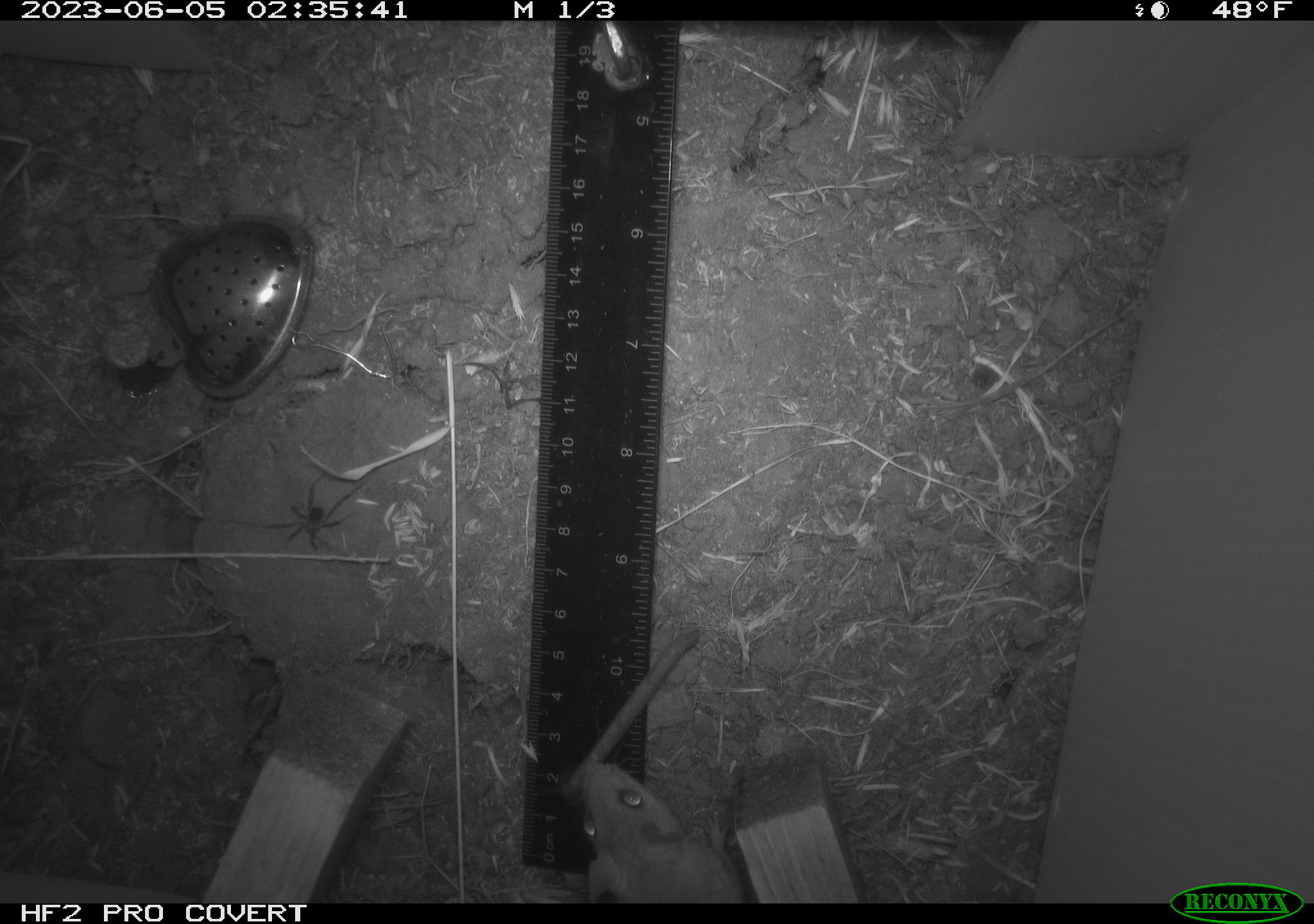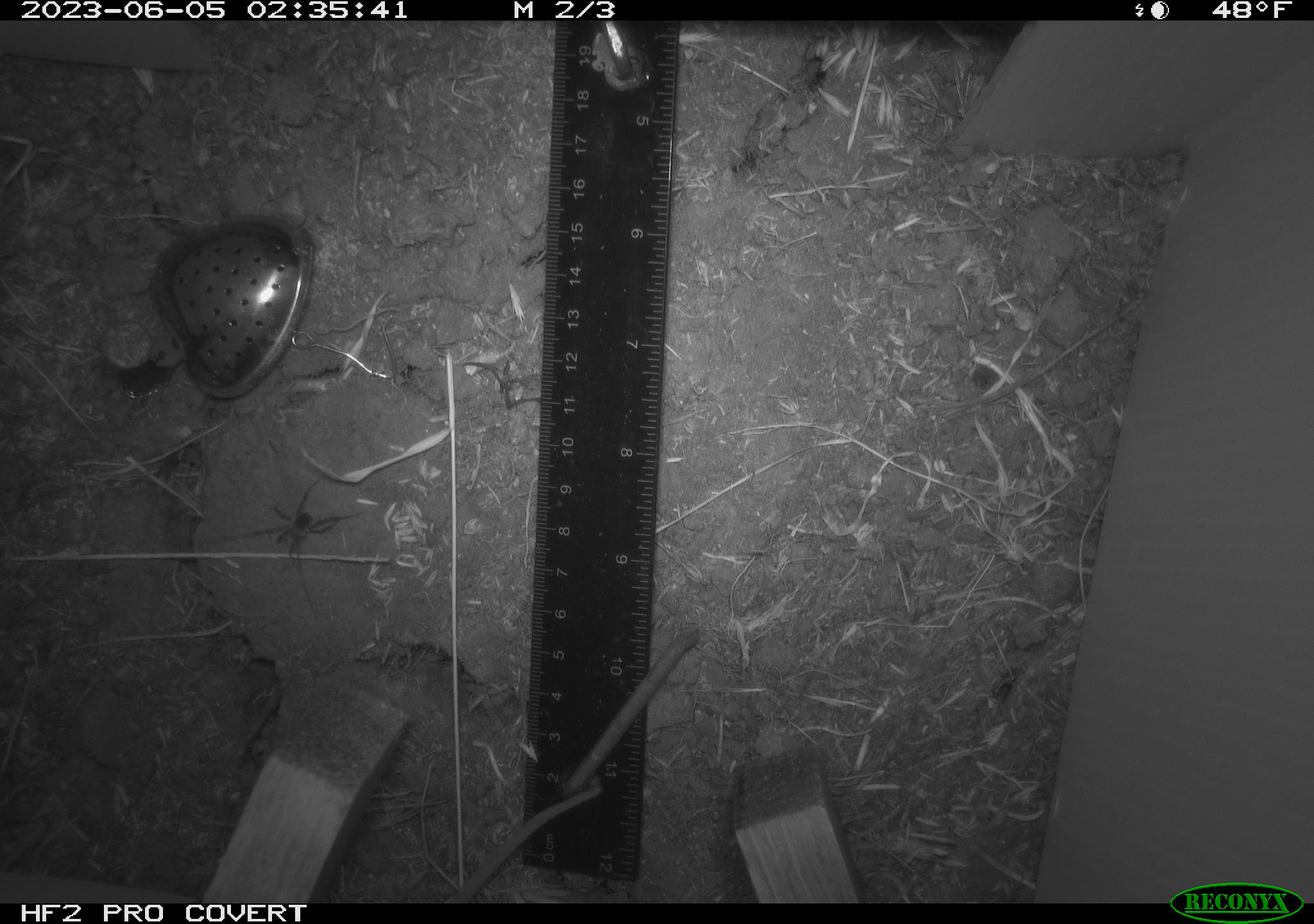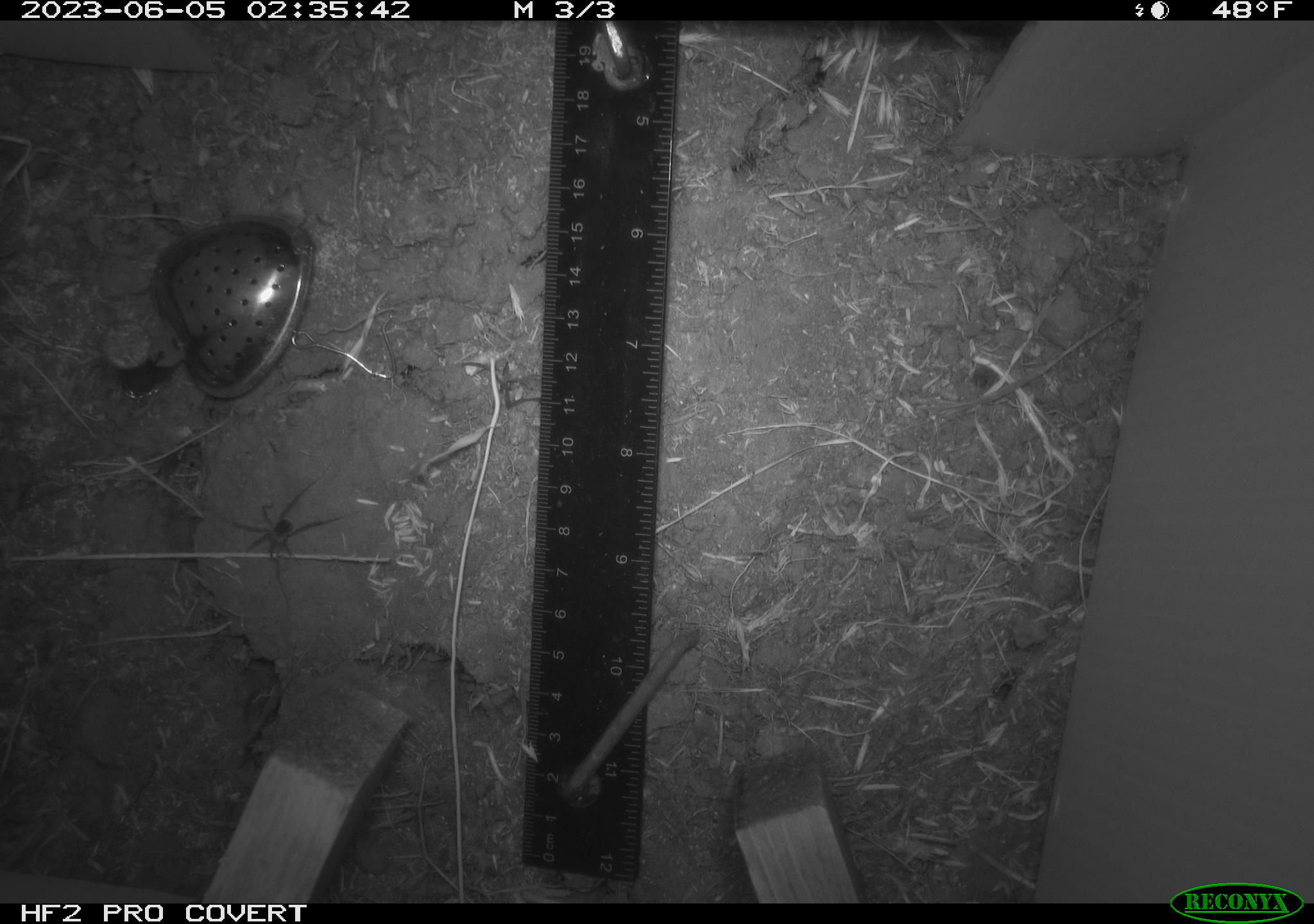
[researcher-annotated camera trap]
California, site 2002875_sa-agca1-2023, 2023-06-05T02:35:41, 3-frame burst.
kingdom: Animalia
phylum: Chordata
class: Mammalia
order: Rodentia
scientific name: Rodentia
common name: mouse species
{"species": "mouse species (Rodentia)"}